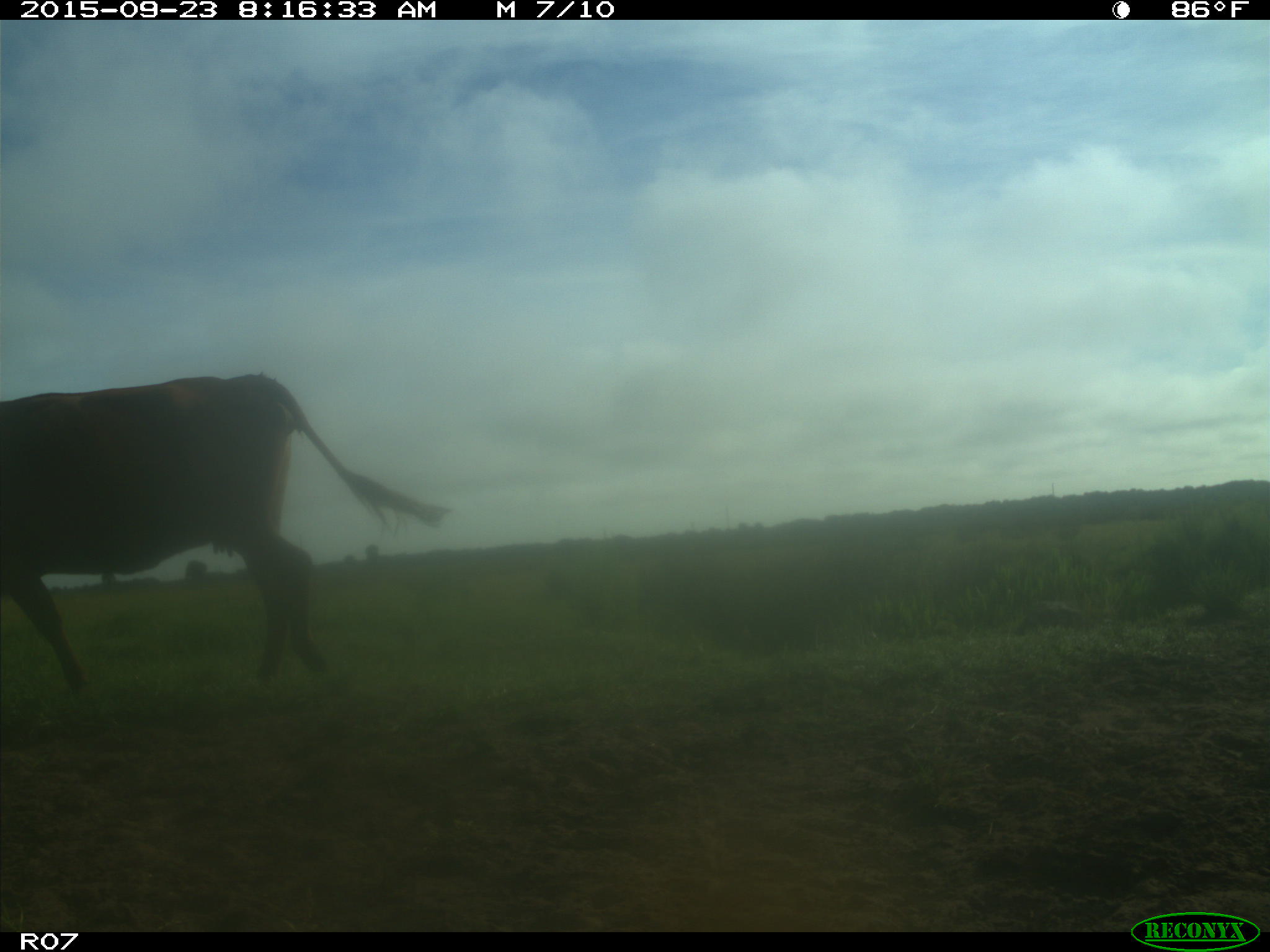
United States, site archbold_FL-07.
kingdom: Animalia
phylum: Chordata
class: Mammalia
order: Artiodactyla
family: Bovidae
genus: Bos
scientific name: Bos taurus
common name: domestic cow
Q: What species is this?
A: Bos taurus (domestic cow).